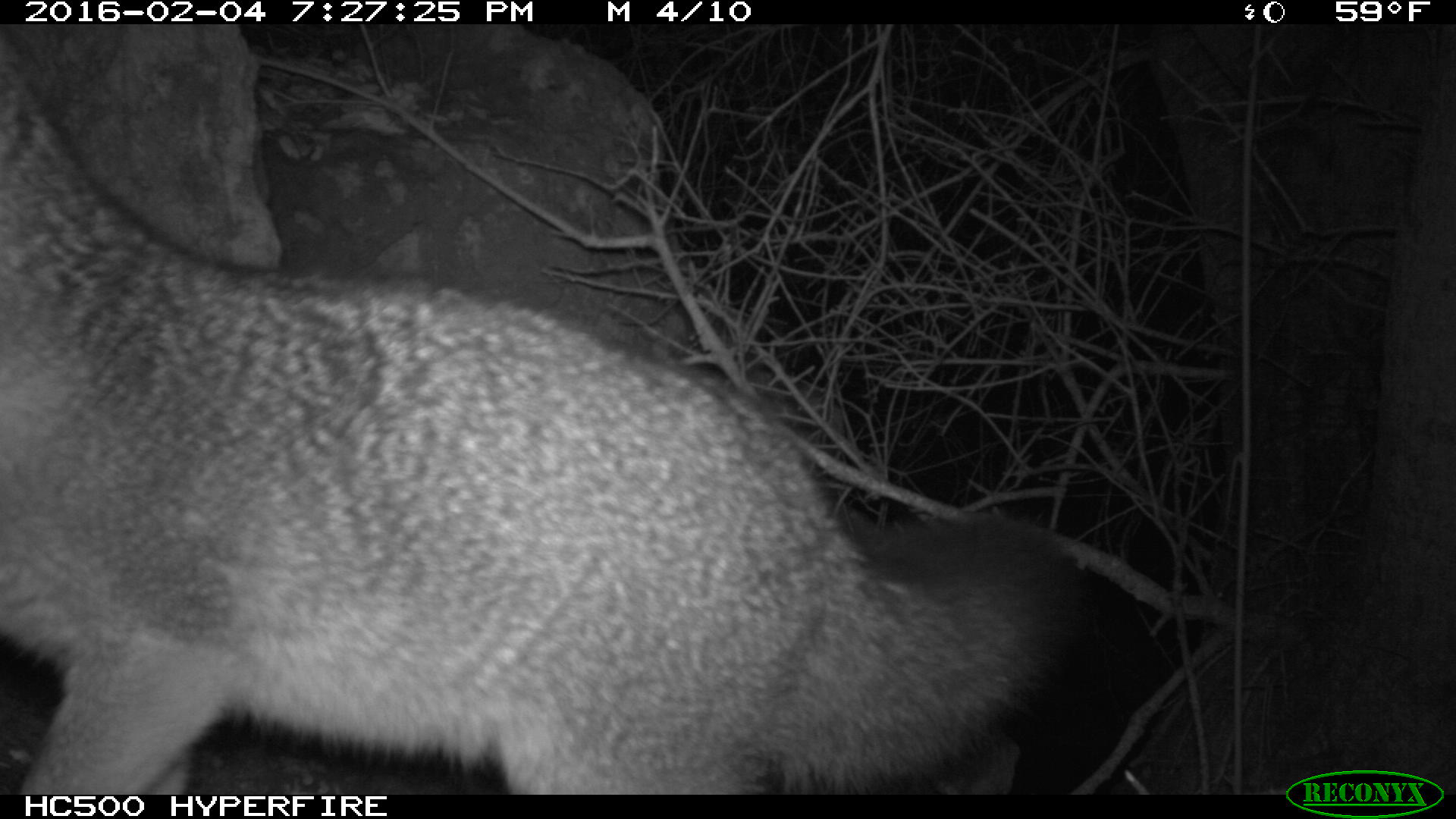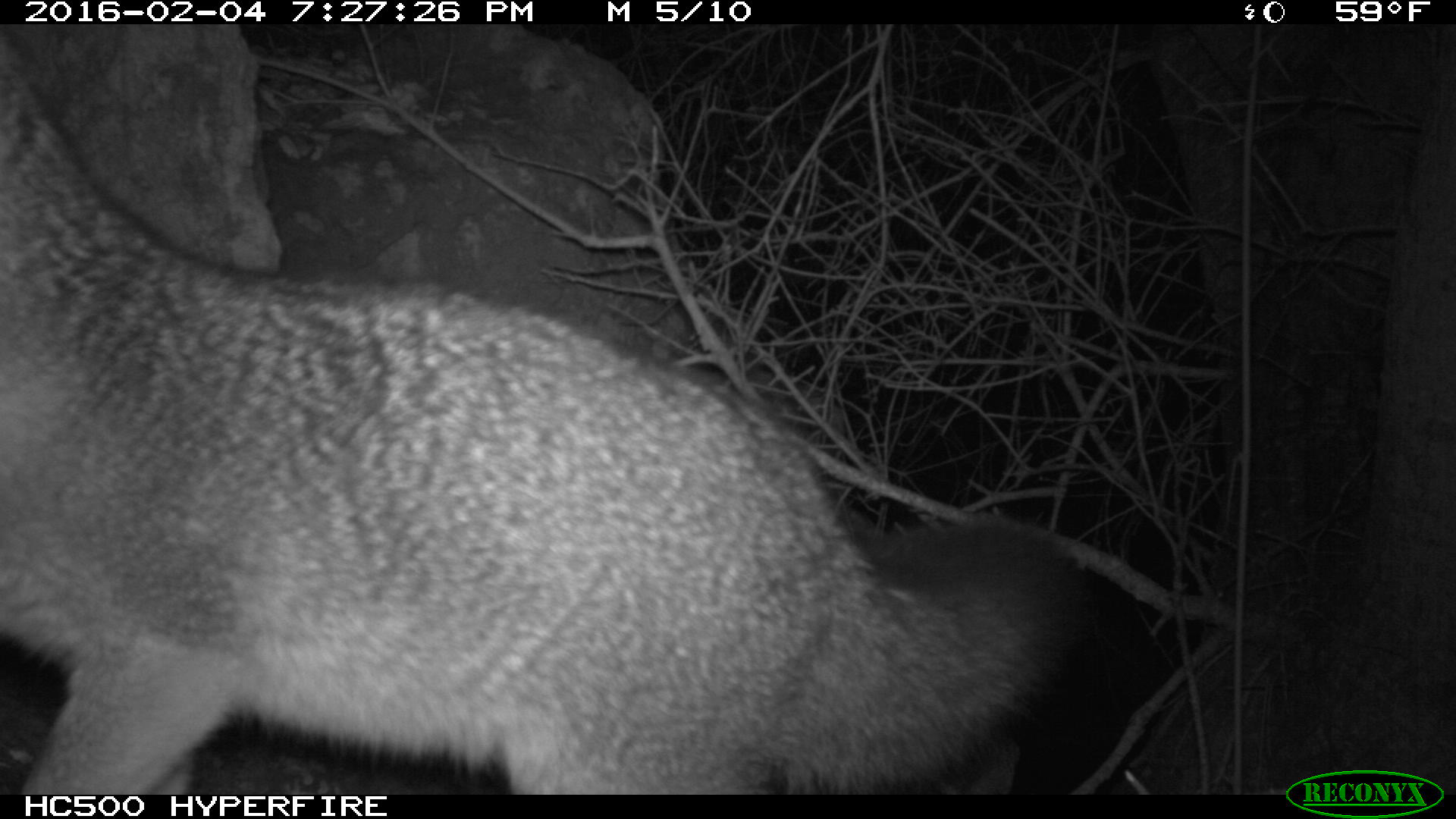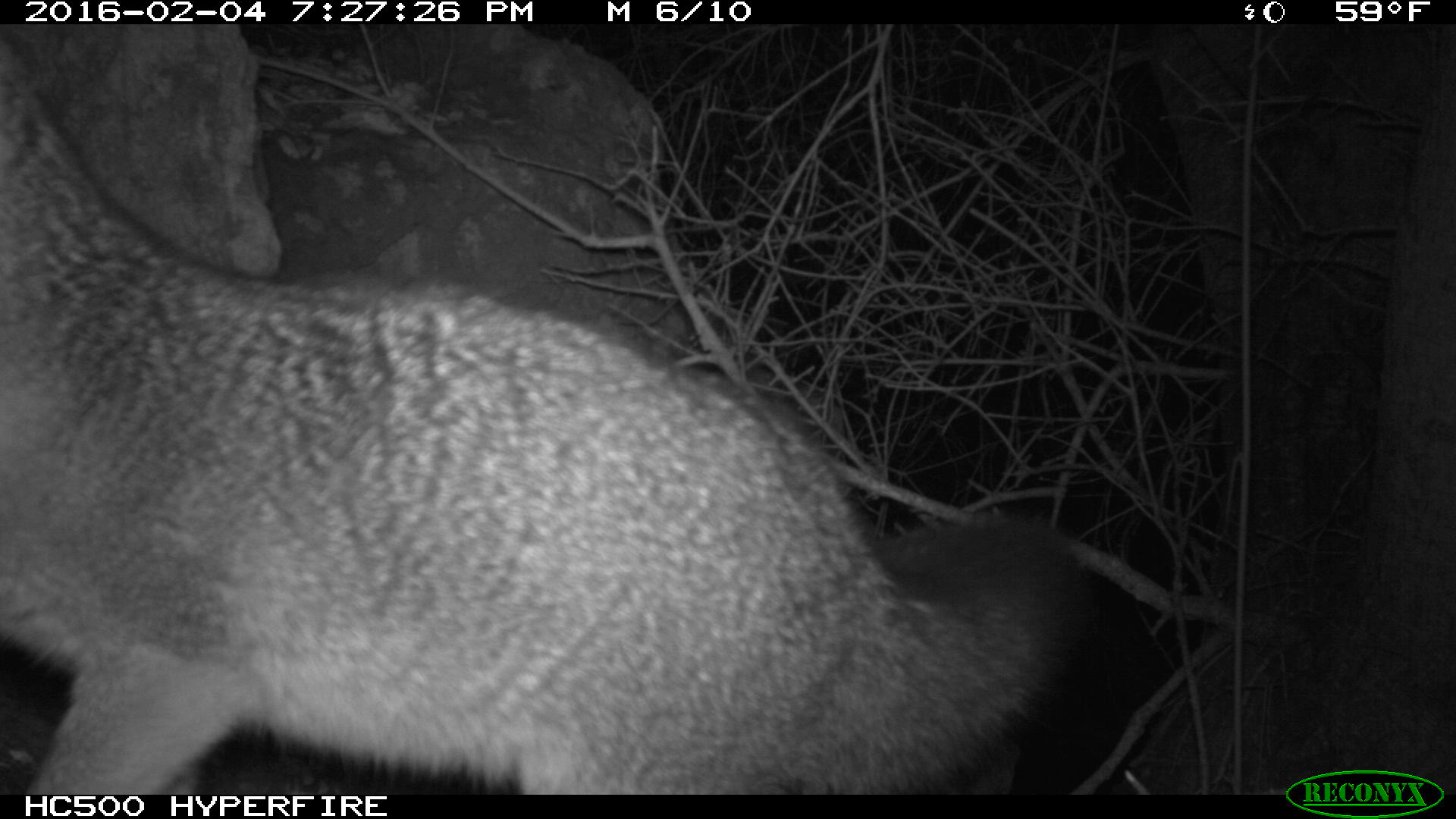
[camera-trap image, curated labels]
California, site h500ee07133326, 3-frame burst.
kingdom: Animalia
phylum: Chordata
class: Mammalia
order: Carnivora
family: Canidae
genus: Urocyon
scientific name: Urocyon littoralis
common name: island fox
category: fox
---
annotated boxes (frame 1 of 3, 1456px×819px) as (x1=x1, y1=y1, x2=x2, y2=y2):
fox: (x1=0, y1=25, x2=1084, y2=795)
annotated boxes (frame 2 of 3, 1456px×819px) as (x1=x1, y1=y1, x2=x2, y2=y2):
fox: (x1=0, y1=30, x2=1103, y2=794)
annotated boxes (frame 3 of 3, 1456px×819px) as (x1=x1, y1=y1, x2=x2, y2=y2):
fox: (x1=0, y1=25, x2=1096, y2=794)